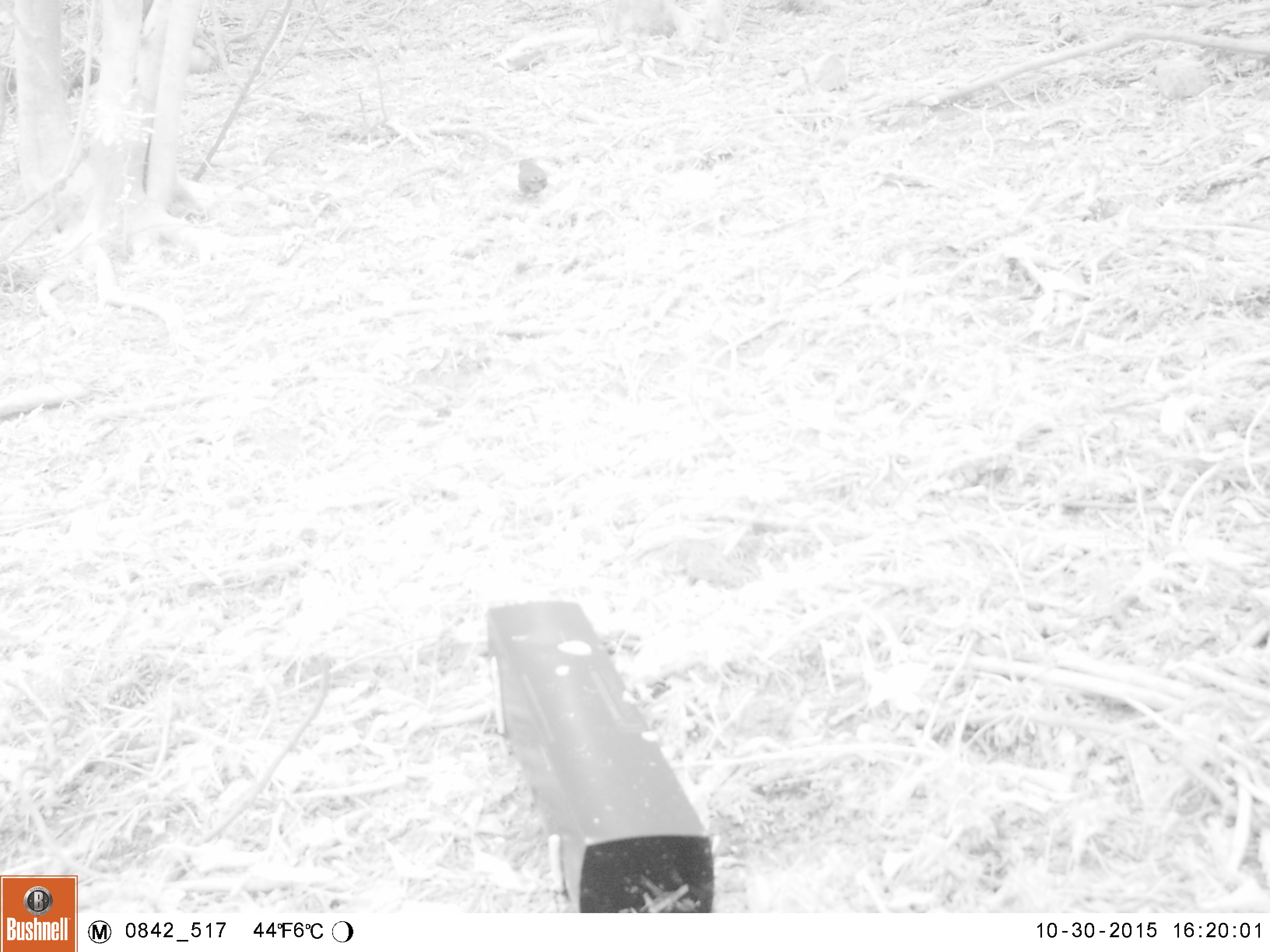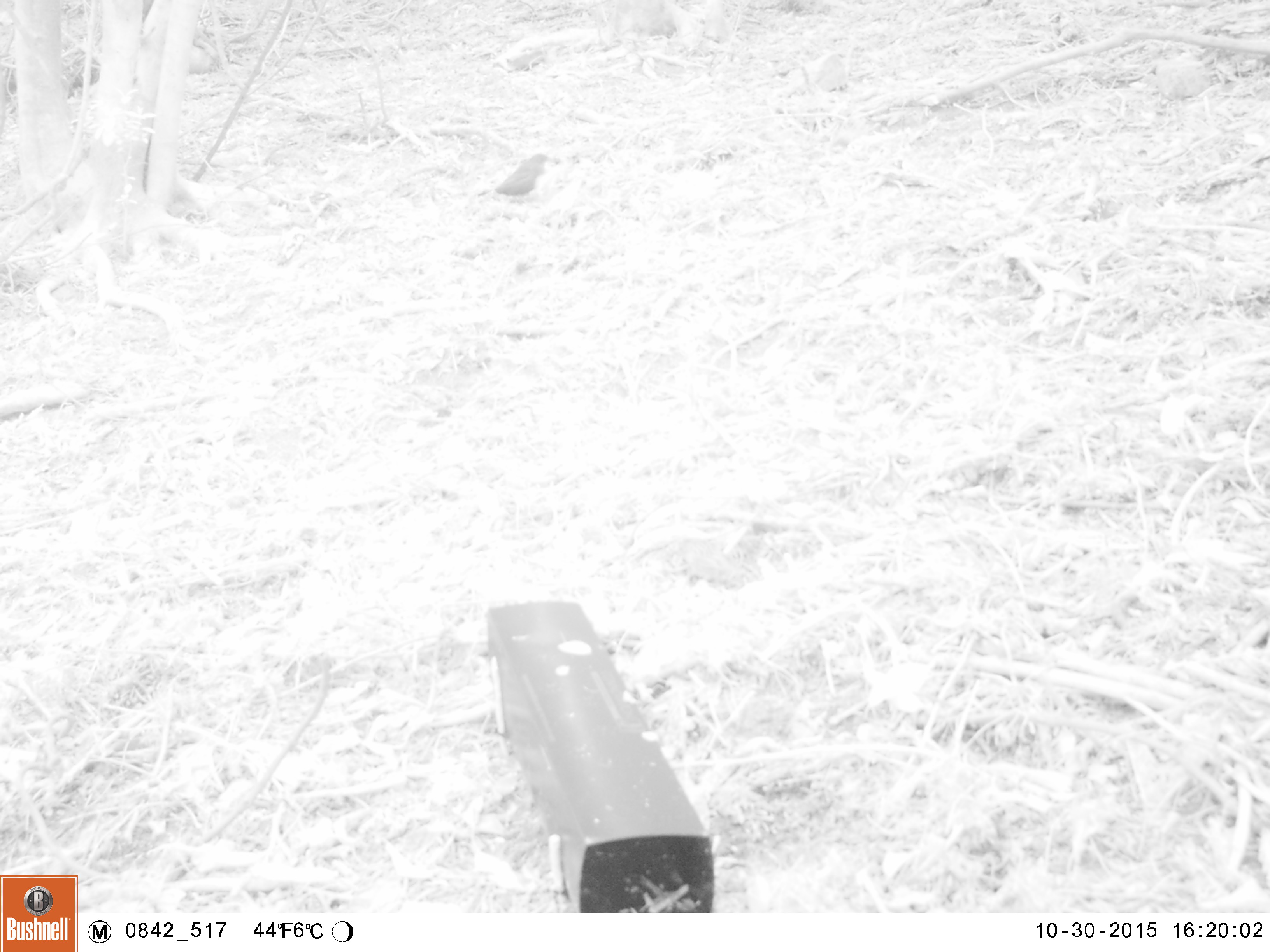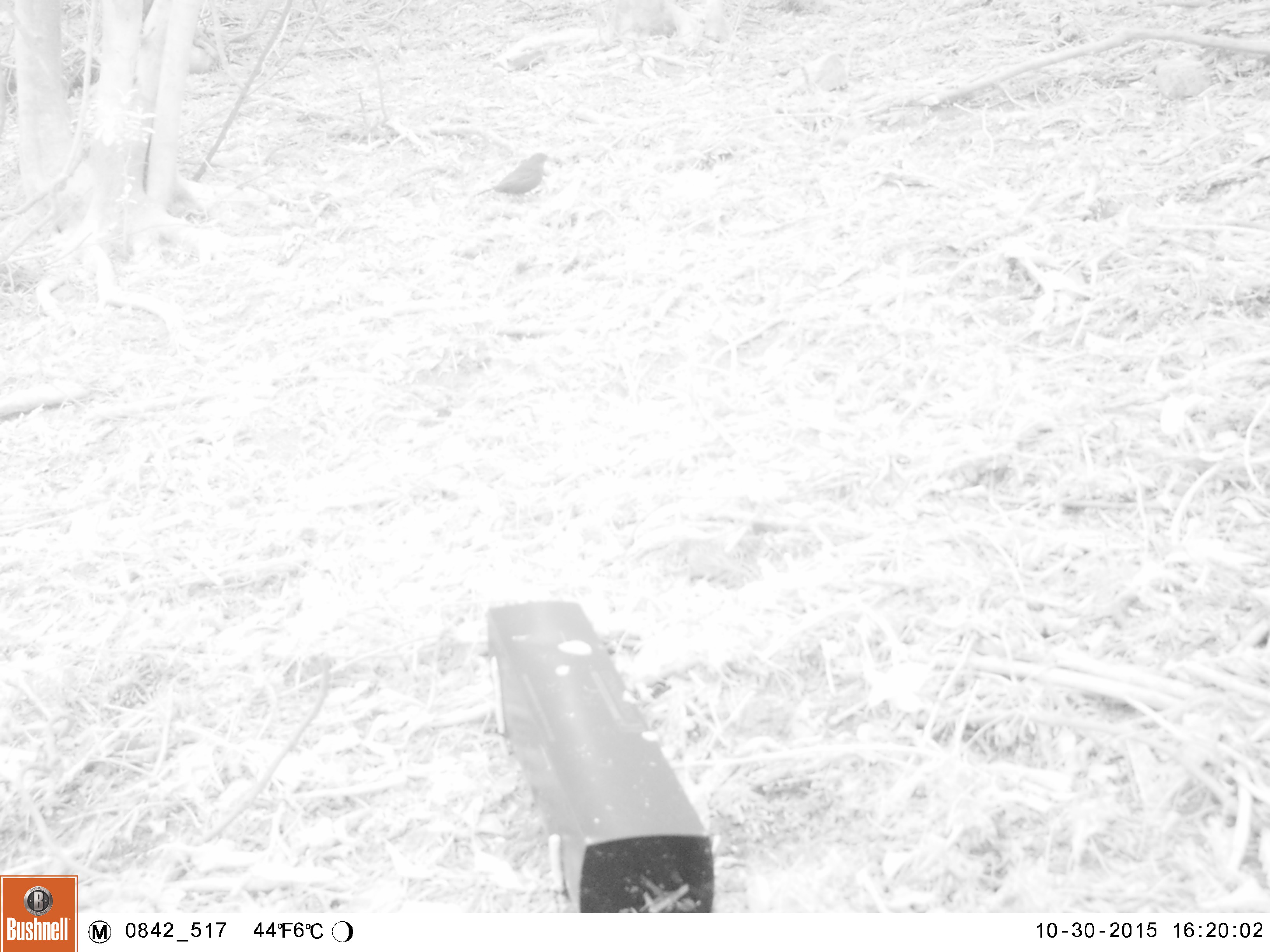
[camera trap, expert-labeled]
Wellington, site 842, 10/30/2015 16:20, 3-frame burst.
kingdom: Animalia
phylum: Chordata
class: Aves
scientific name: Aves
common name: bird